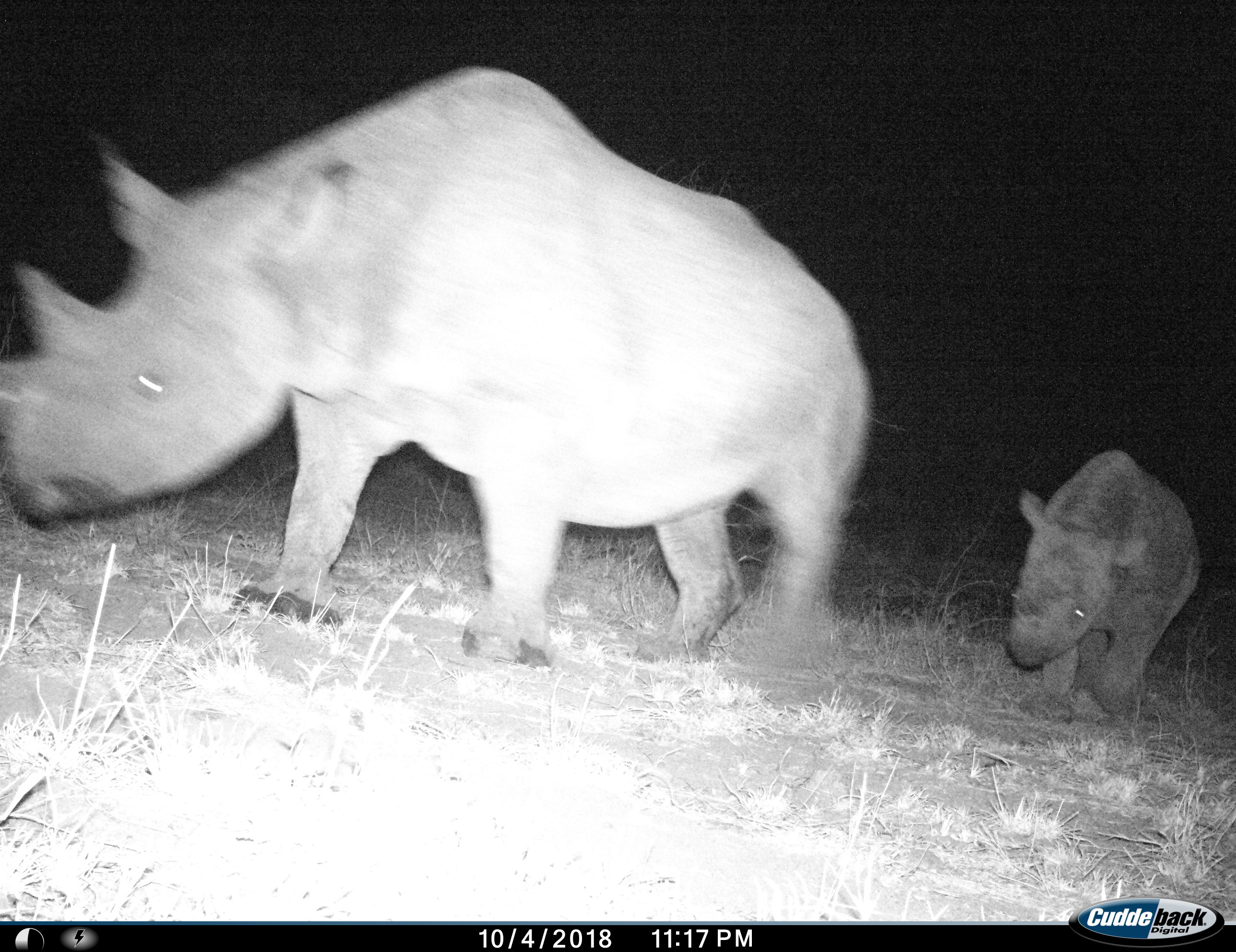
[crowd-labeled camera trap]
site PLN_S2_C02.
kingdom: Animalia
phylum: Chordata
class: Mammalia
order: Perissodactyla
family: Rhinocerotidae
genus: Diceros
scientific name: Diceros bicornis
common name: black rhinoceros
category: rhinocerosblack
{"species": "rhinocerosblack (black rhinoceros) (Diceros bicornis)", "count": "2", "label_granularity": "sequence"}